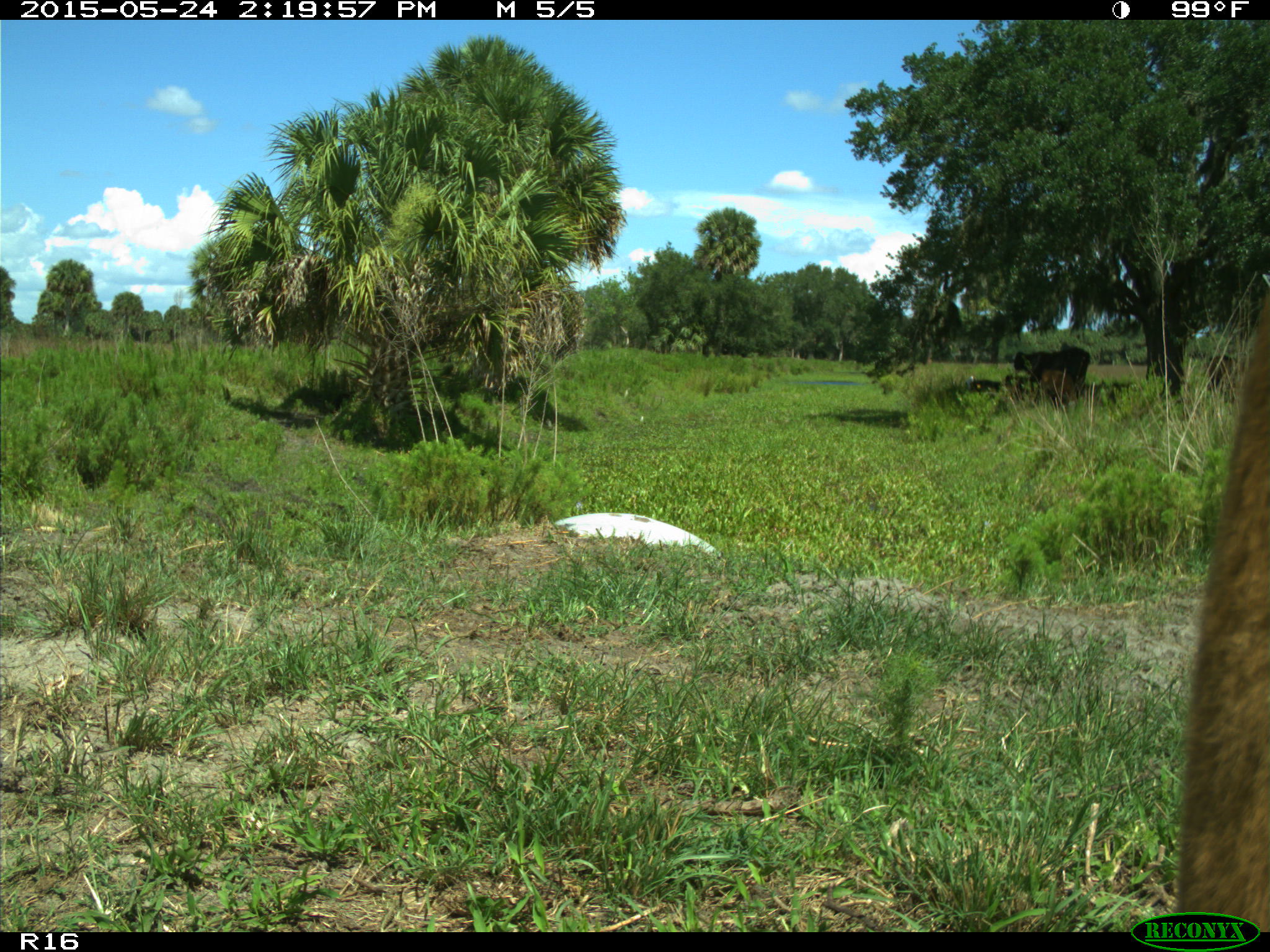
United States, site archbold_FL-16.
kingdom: Animalia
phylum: Chordata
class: Mammalia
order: Artiodactyla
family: Bovidae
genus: Bos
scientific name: Bos taurus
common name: domestic cow